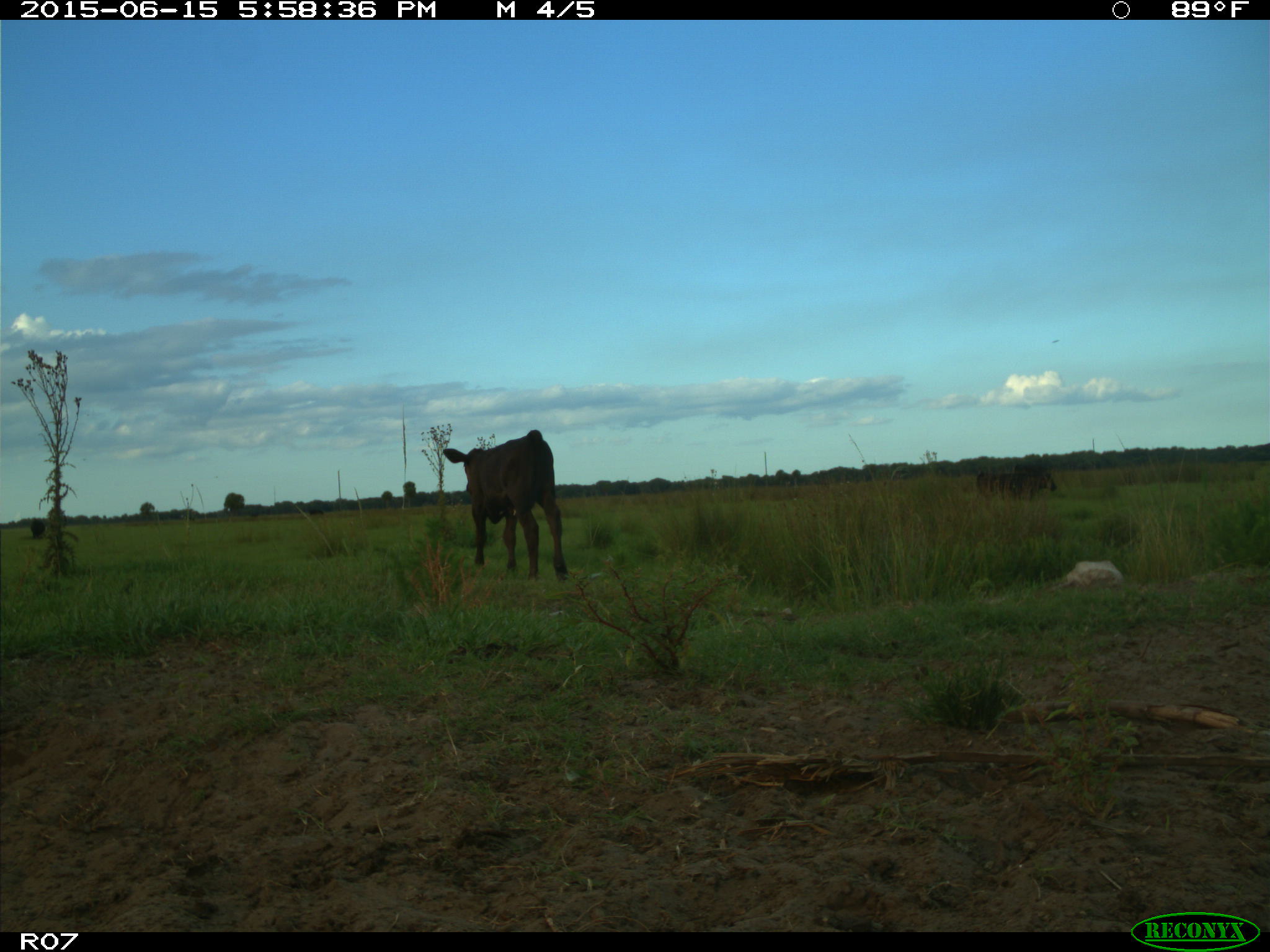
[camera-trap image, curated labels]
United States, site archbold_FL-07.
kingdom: Animalia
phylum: Chordata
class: Mammalia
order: Artiodactyla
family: Bovidae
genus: Bos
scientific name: Bos taurus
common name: domestic cow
Bos taurus (domestic cow).